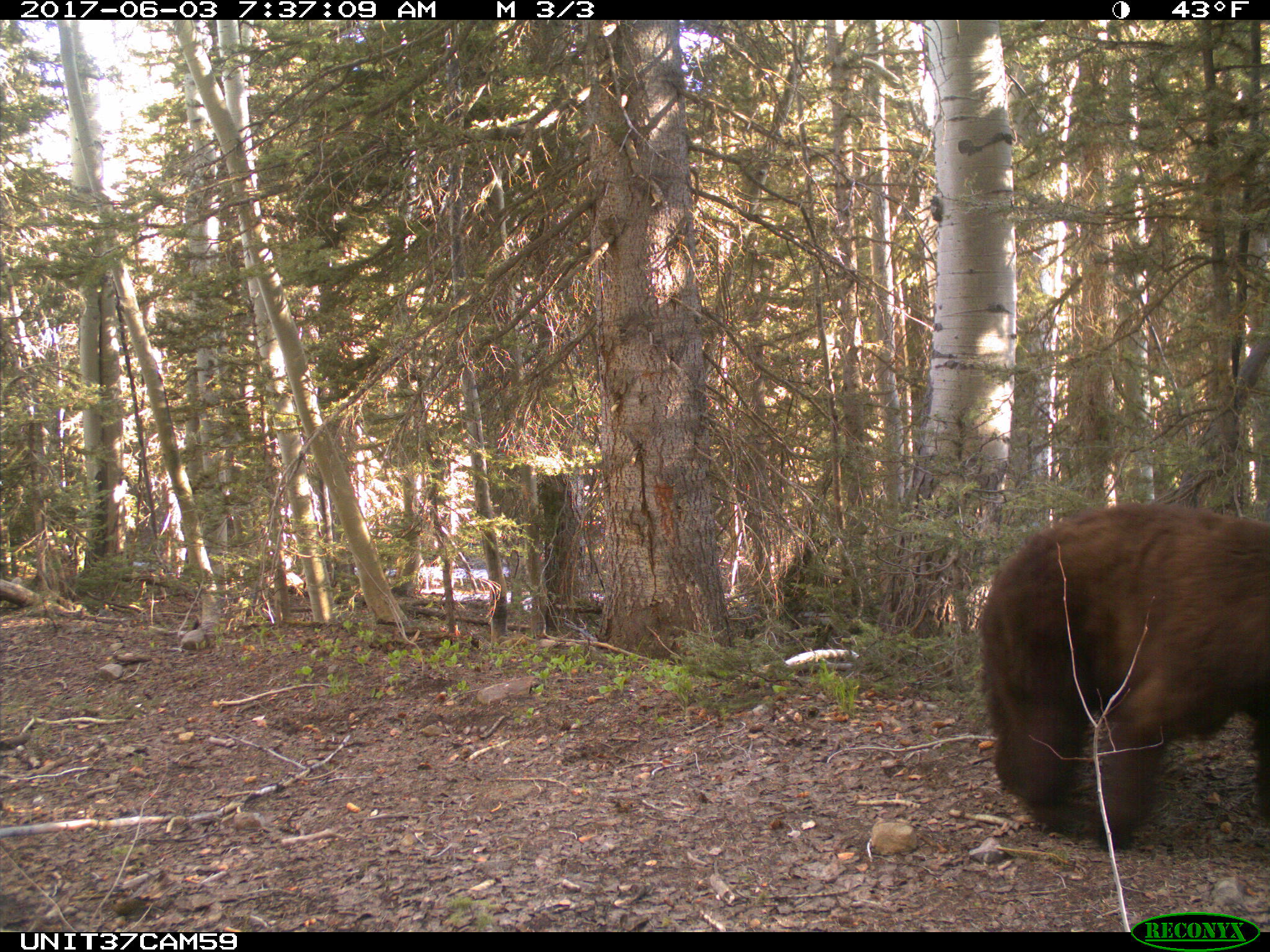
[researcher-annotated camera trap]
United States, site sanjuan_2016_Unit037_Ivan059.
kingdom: Animalia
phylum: Chordata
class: Mammalia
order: Carnivora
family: Ursidae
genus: Ursus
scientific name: Ursus americanus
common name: american black bear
Ursus americanus (american black bear).